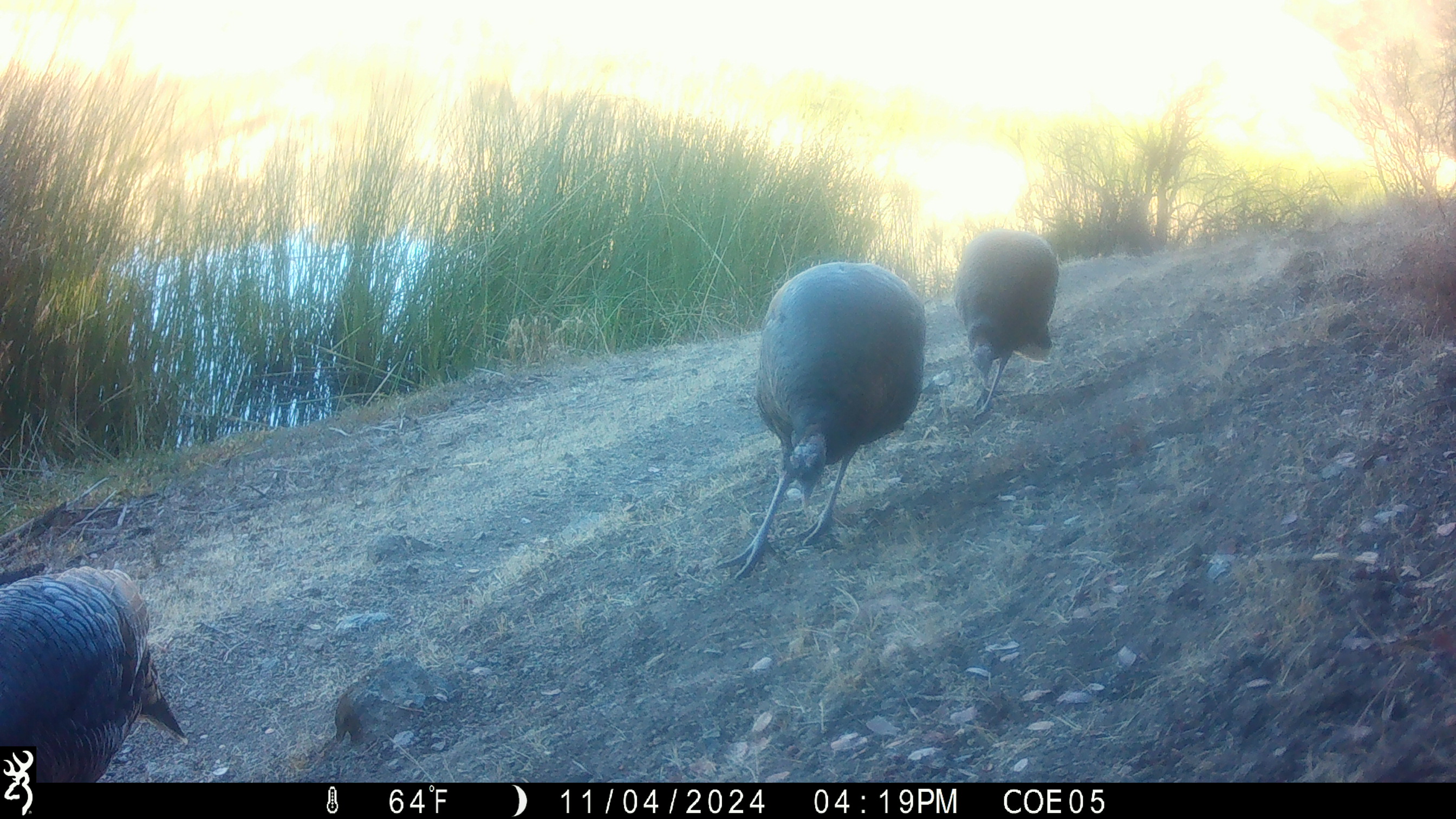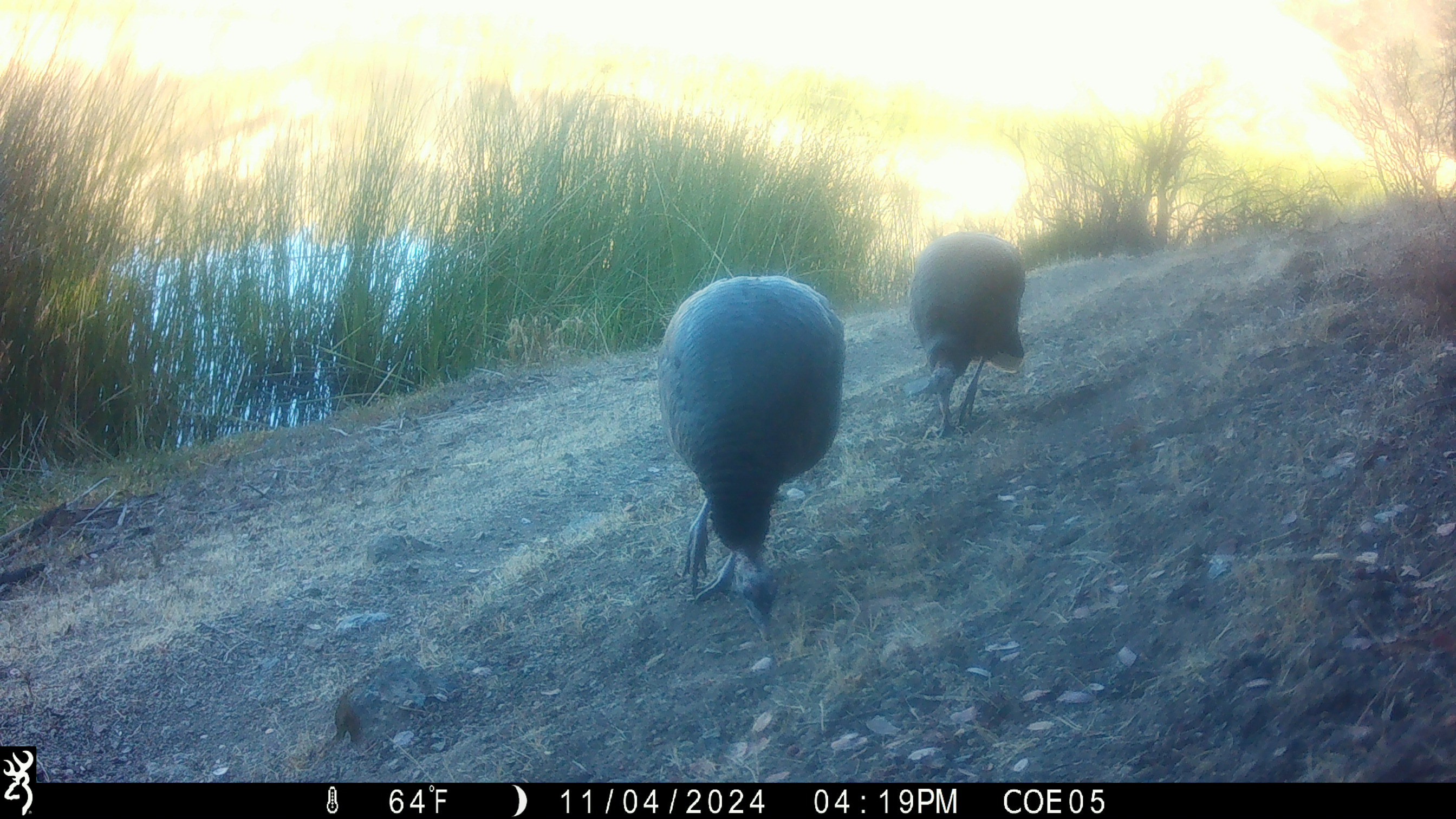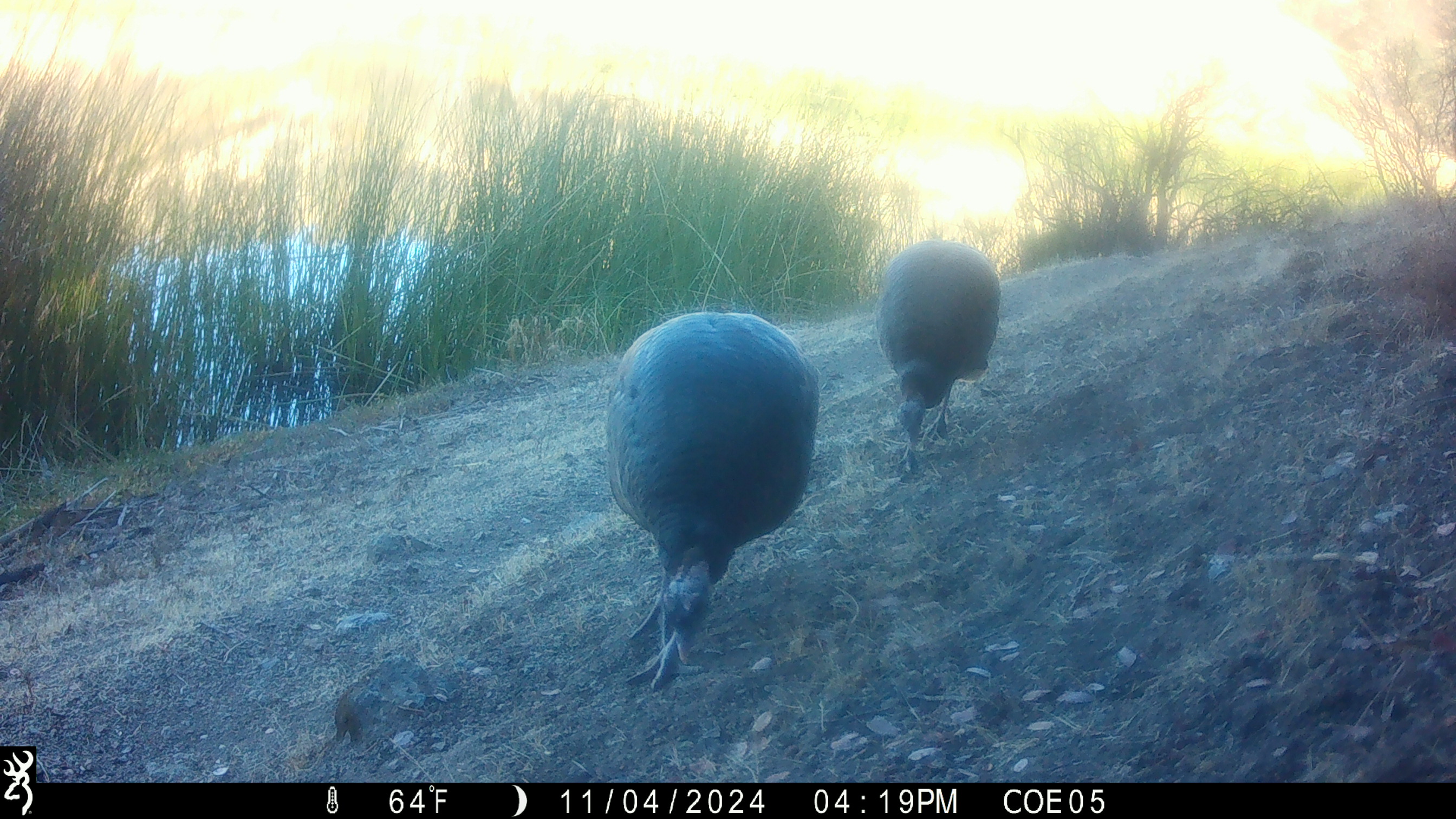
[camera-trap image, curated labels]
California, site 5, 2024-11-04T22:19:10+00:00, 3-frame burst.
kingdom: Animalia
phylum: Chordata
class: Aves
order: Galliformes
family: Phasianidae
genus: Meleagris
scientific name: Meleagris gallopavo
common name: turkey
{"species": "turkey (Meleagris gallopavo)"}